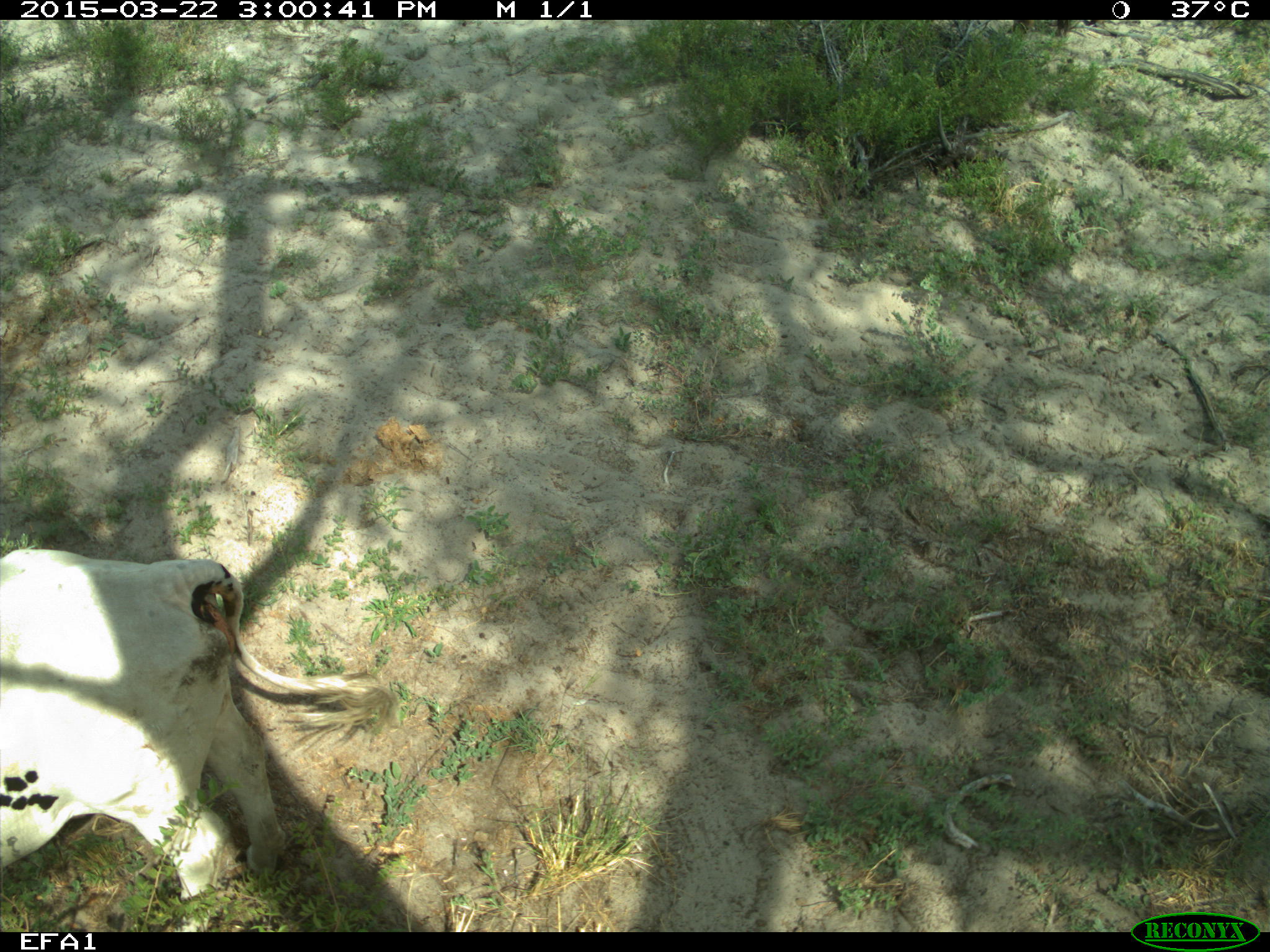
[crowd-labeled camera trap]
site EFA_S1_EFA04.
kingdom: Animalia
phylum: Chordata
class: Mammalia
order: Artiodactyla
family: Bovidae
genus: Bos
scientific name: Bos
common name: cattle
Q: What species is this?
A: Cattle (Bos).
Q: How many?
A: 1.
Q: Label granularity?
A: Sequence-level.